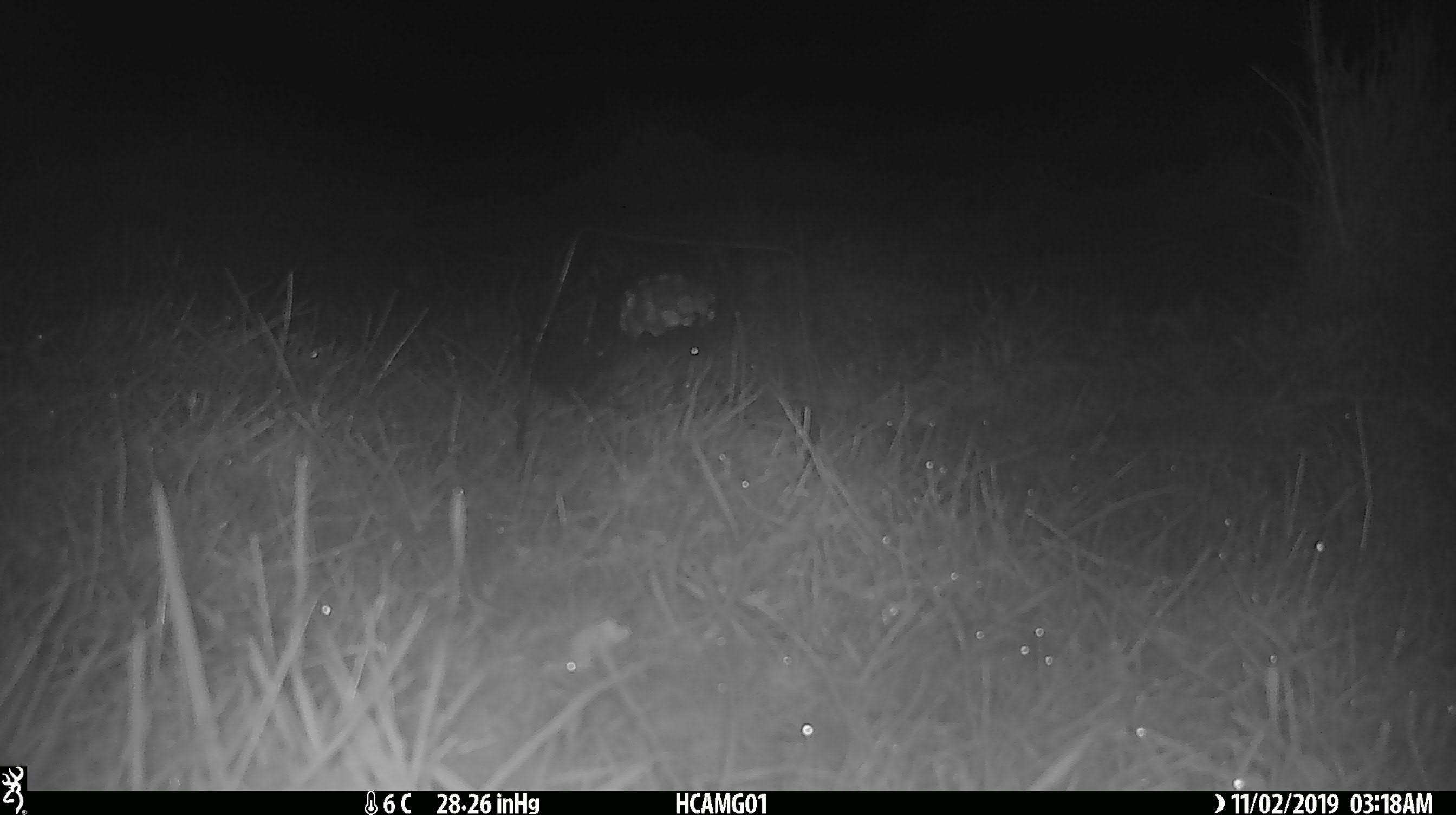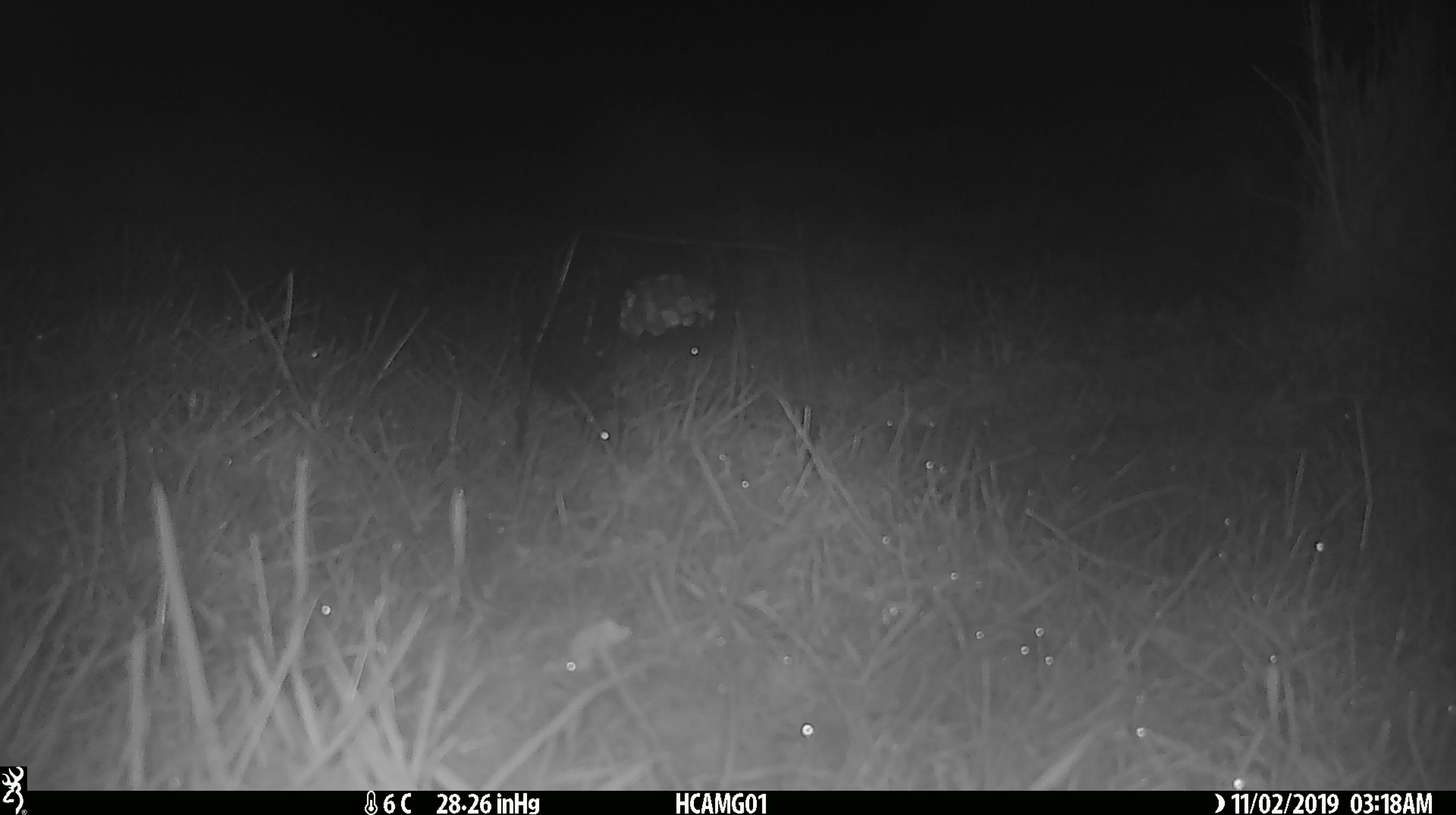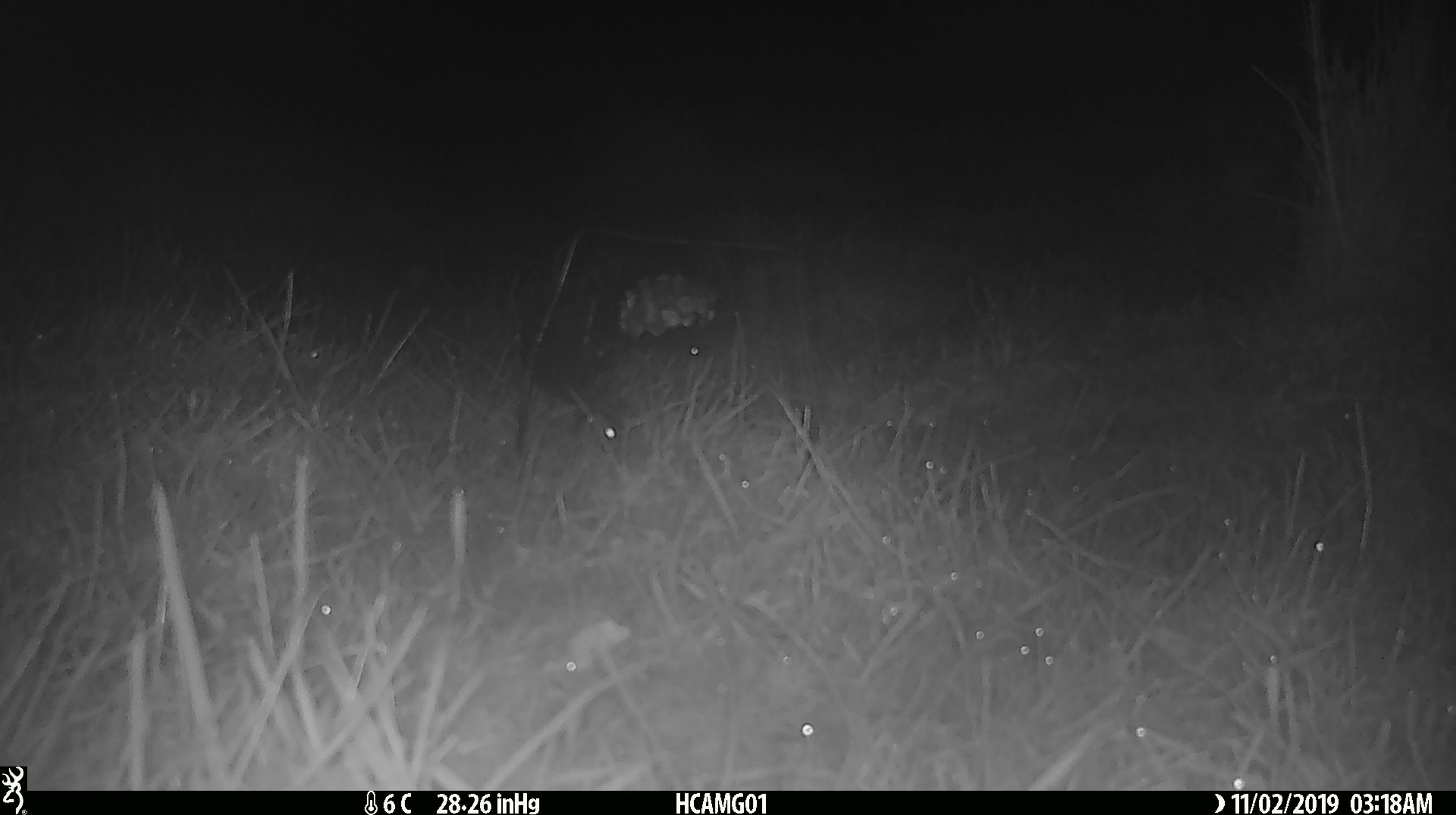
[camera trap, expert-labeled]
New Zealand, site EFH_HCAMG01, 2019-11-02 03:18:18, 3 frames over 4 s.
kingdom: Animalia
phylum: Chordata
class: Mammalia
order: Rodentia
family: Muridae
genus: Mus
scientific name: Mus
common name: mouse